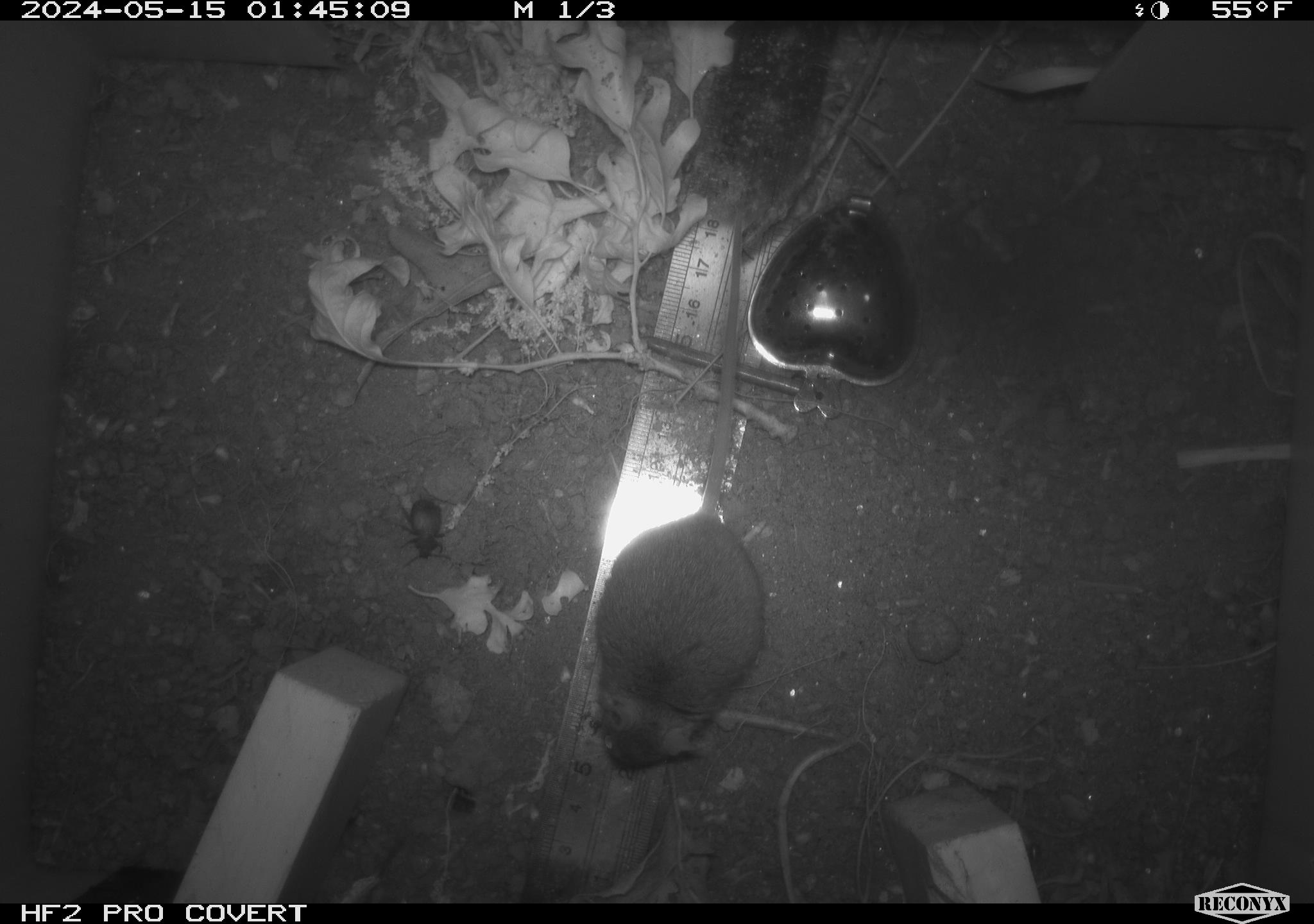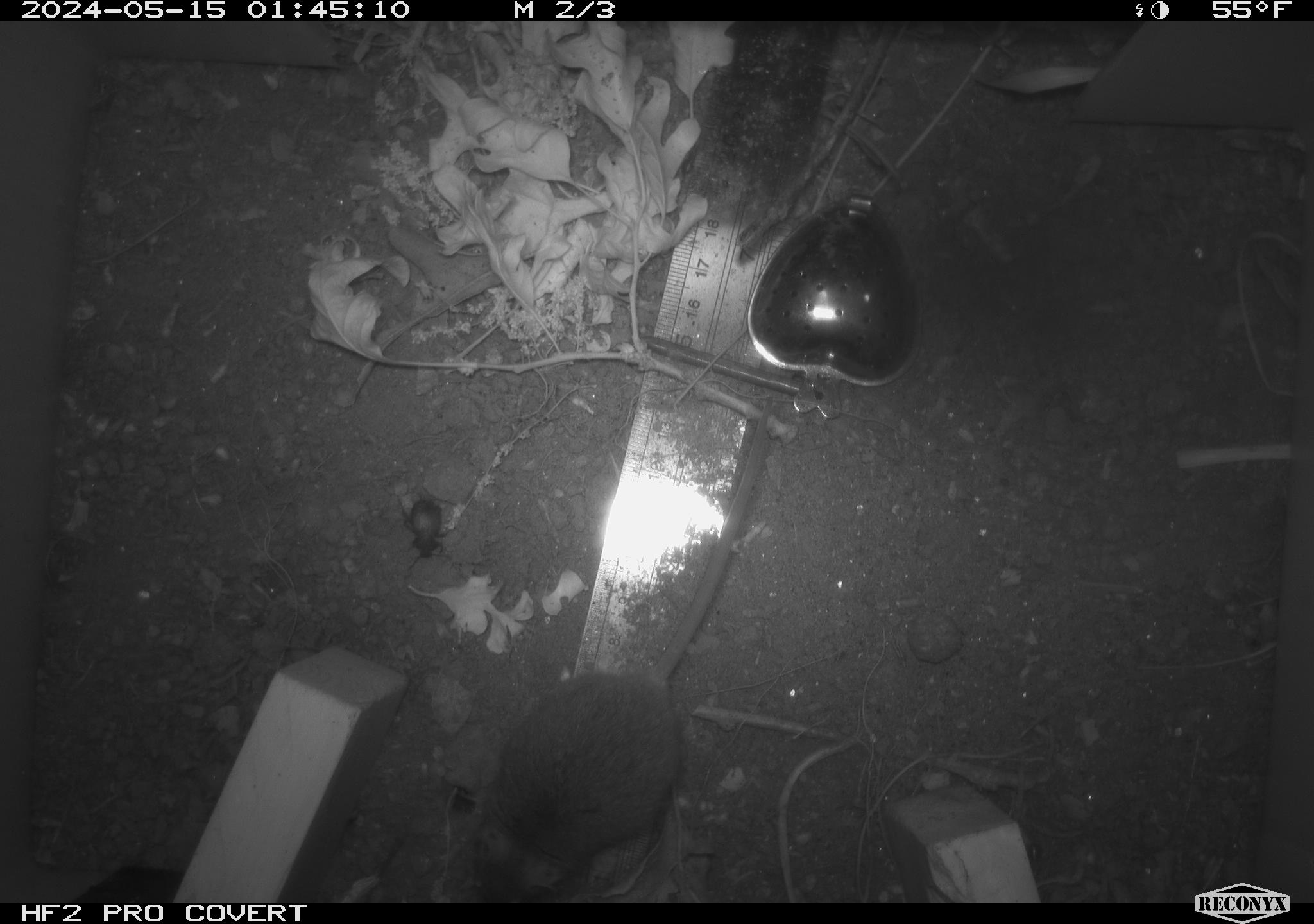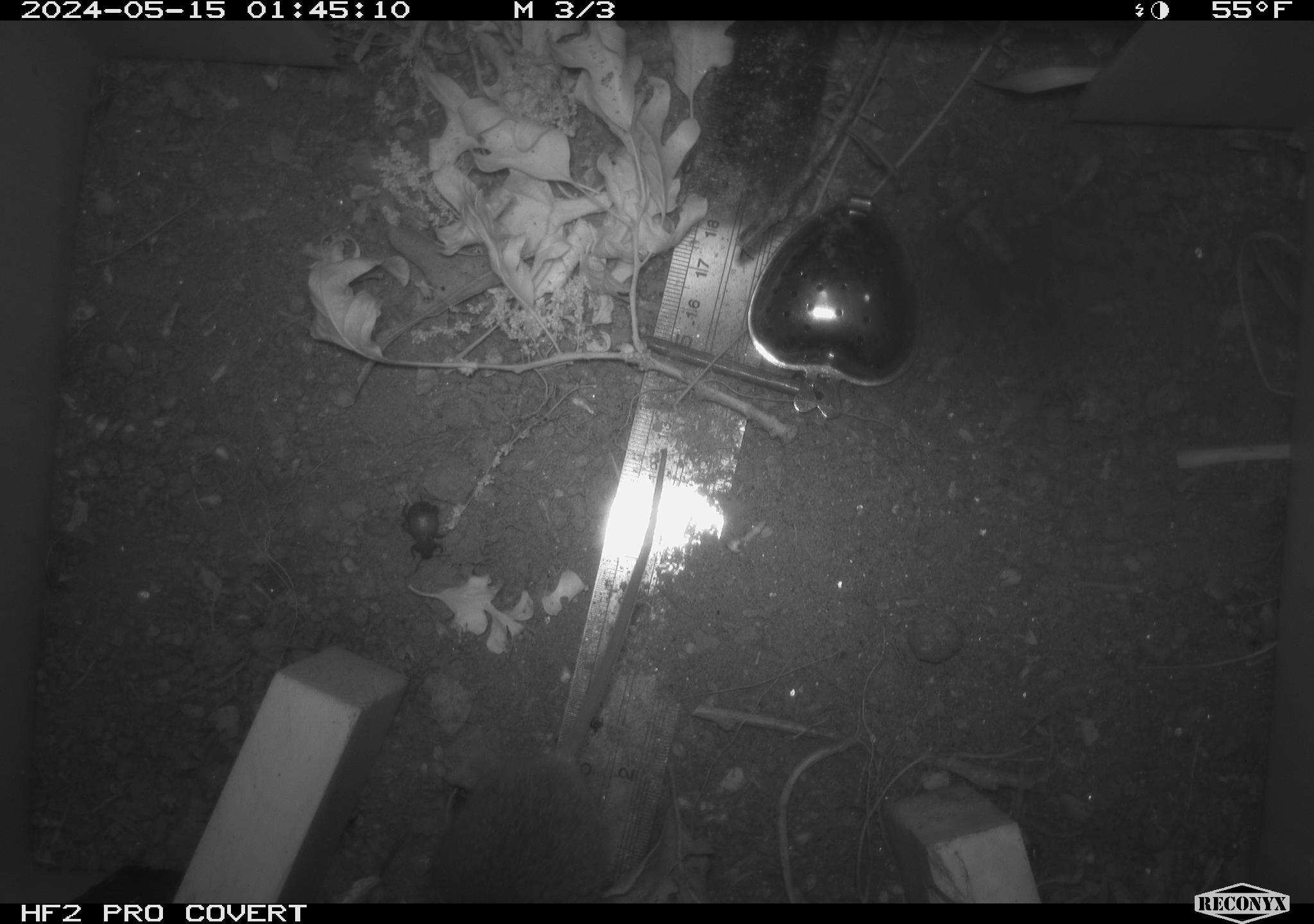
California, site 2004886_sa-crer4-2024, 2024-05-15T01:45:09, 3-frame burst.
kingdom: Animalia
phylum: Chordata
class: Mammalia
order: Rodentia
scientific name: Rodentia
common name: mouse species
Mouse species (Rodentia).